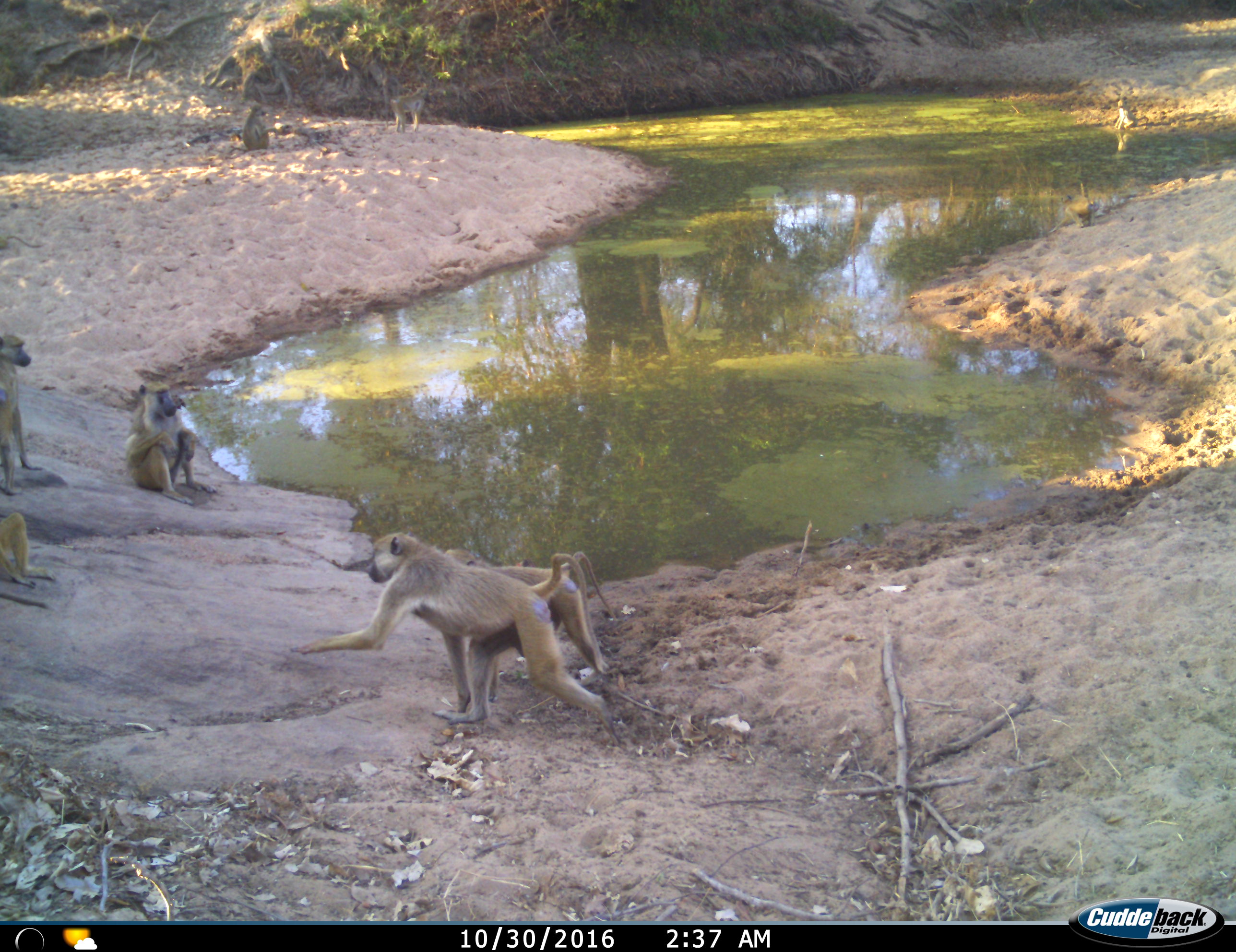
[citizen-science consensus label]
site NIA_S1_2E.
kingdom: Animalia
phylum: Chordata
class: Mammalia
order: Primates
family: Cercopithecidae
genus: Papio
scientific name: Papio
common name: baboon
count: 8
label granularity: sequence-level